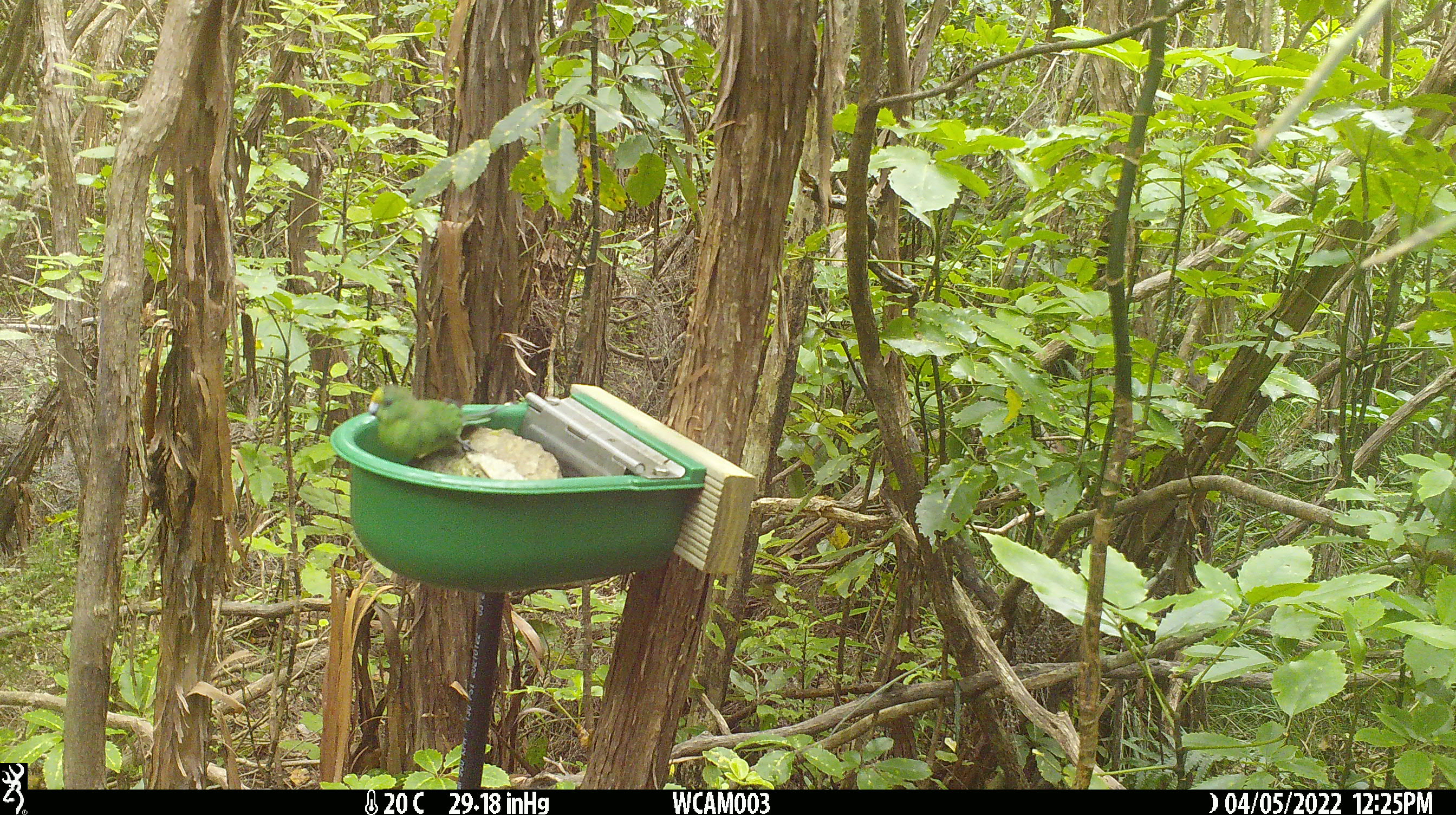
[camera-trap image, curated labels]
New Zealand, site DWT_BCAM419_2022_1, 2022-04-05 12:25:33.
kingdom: Animalia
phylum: Chordata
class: Aves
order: Psittaciformes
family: Psittaculidae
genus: Cyanoramphus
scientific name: Cyanoramphus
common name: parakeet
Parakeet (Cyanoramphus).